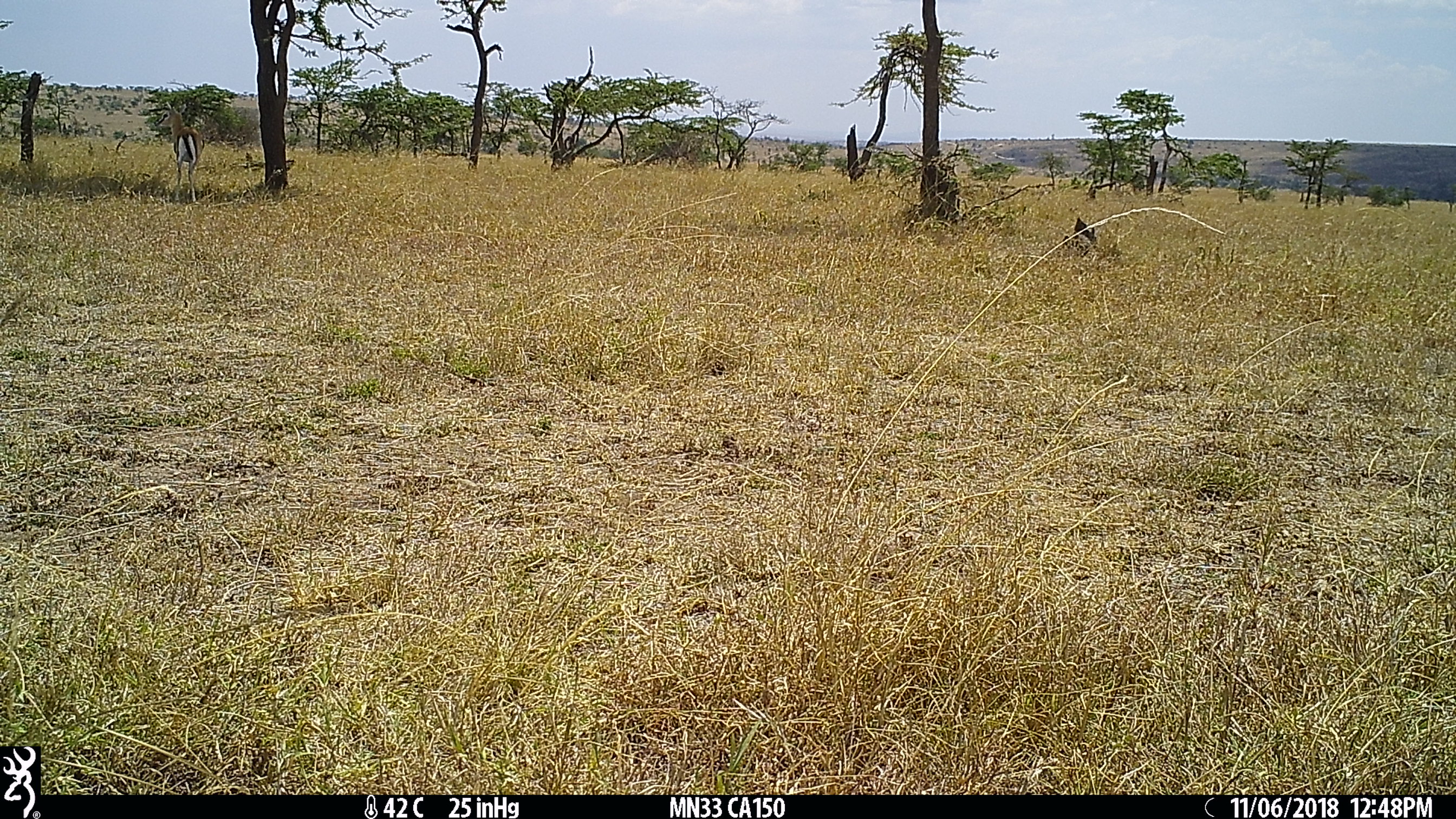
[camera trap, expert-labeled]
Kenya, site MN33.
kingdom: Animalia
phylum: Chordata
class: Mammalia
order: Artiodactyla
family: Bovidae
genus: Eudorcas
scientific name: Eudorcas thomsonii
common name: thomon's gazelle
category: gazelle thomsons